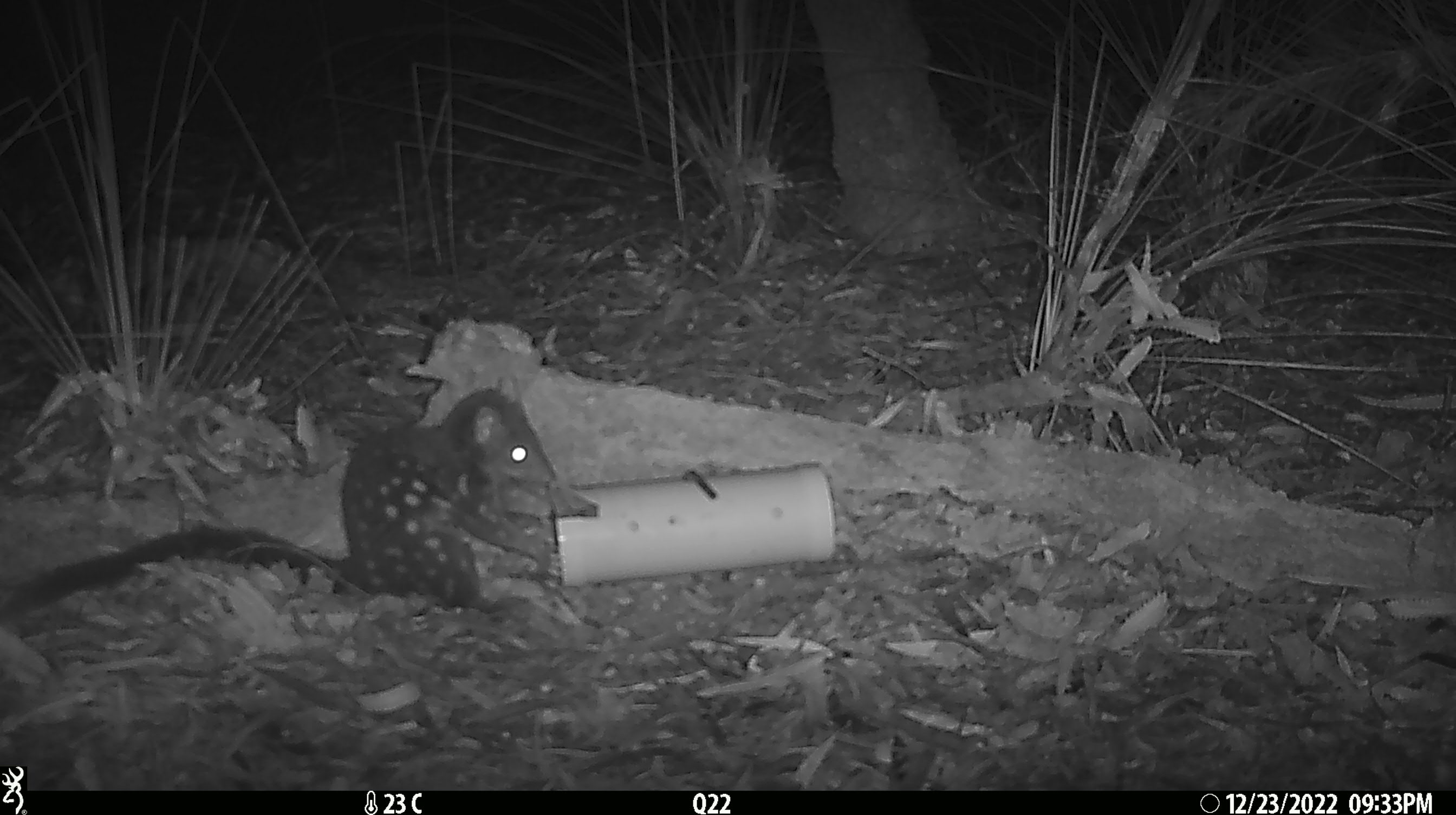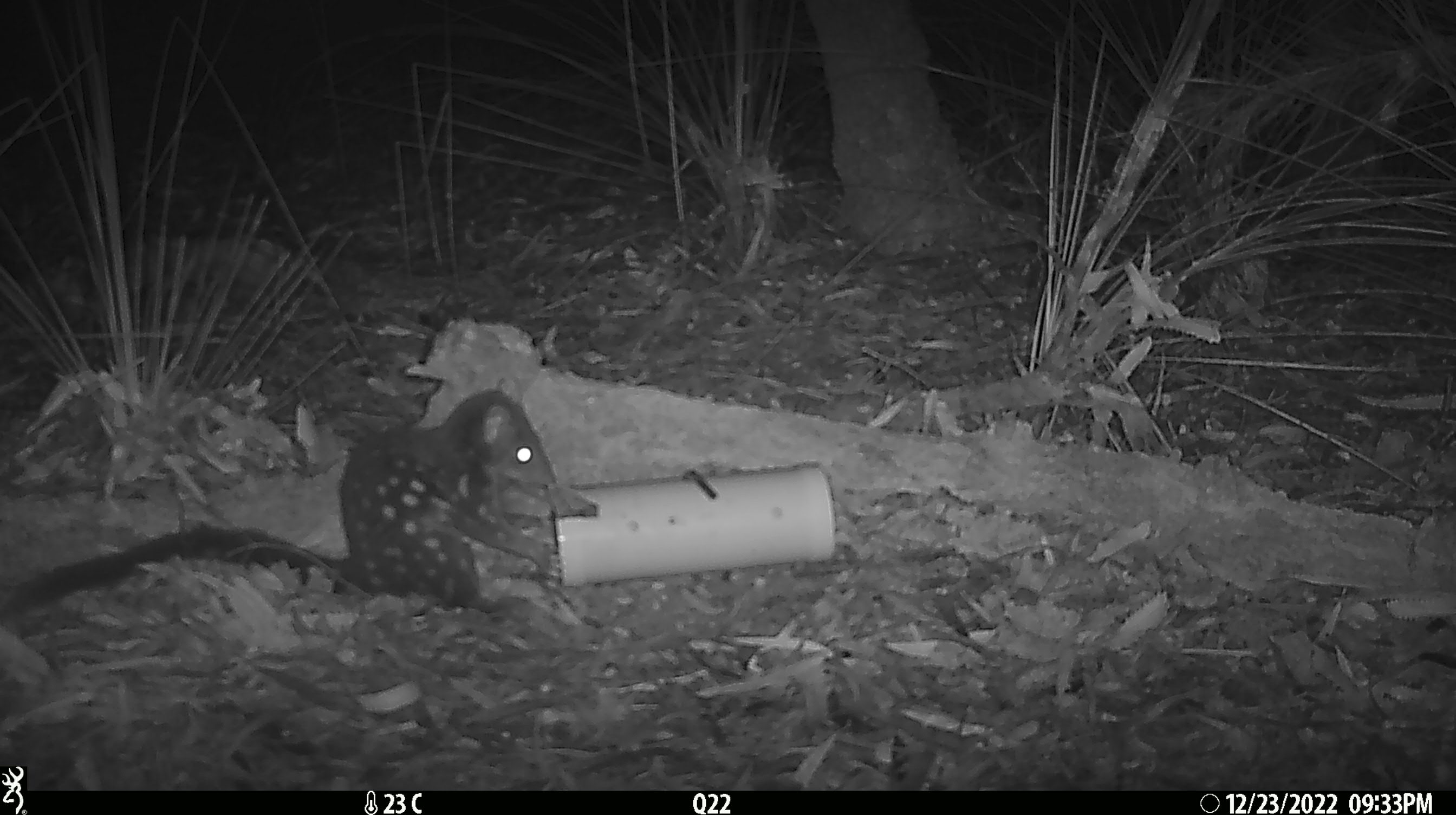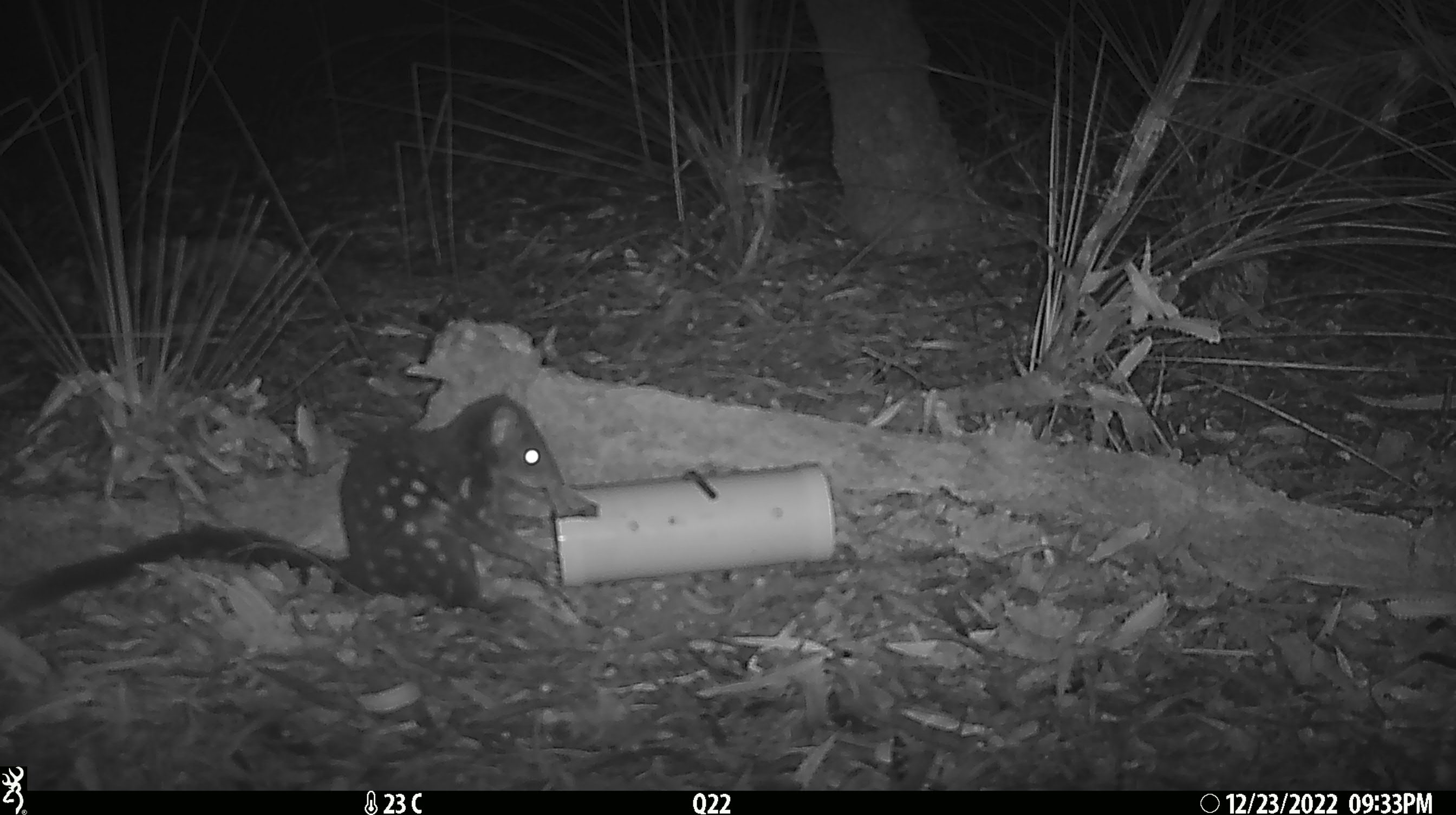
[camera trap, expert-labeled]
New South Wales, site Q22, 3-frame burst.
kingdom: Animalia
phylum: Chordata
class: Mammalia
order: Dasyuromorphia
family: Dasyuridae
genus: Dasyurus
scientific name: Dasyurus maculatus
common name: spotted-tailed quoll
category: quoll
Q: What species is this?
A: Quoll (spotted-tailed quoll) (Dasyurus maculatus).